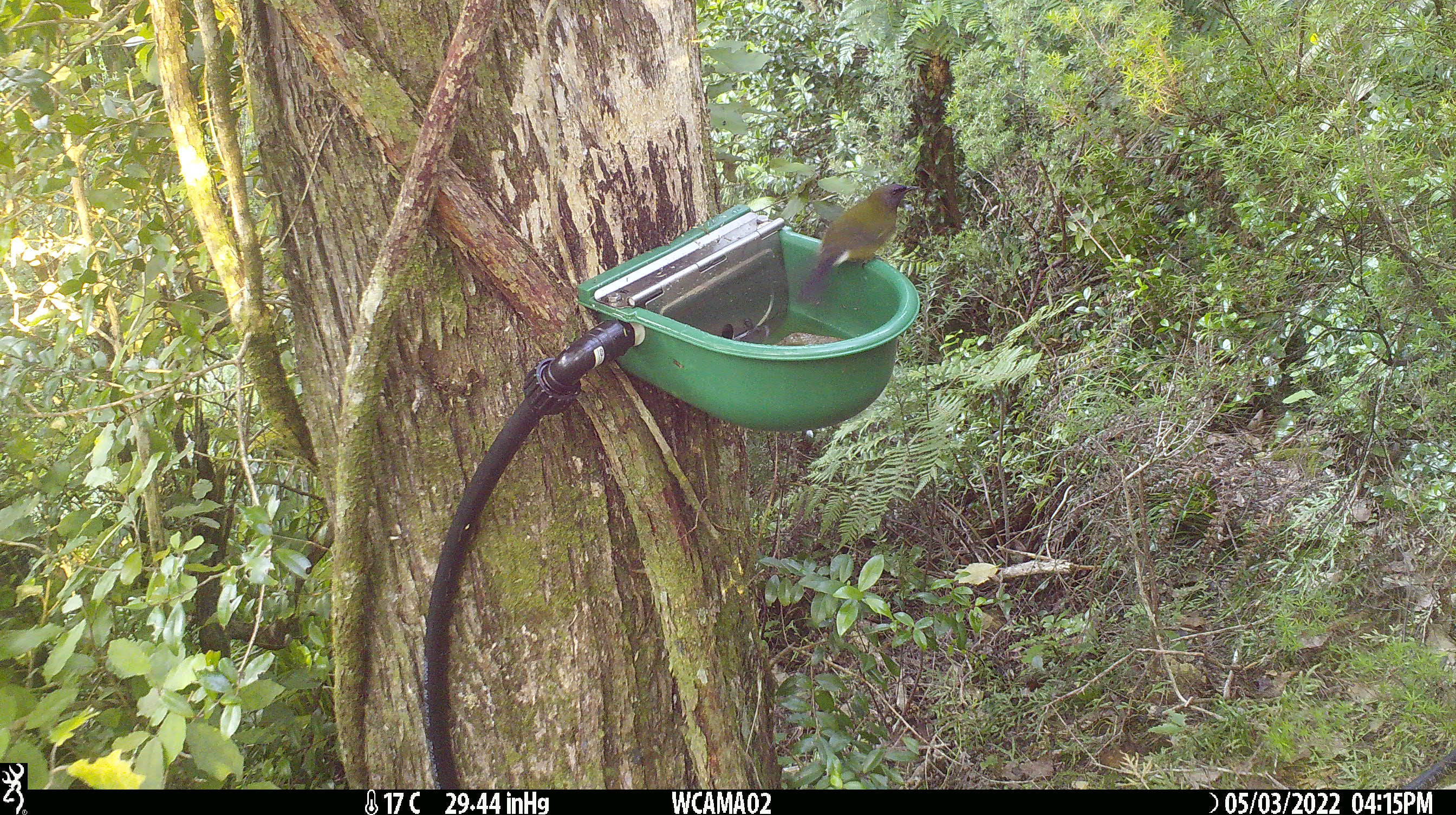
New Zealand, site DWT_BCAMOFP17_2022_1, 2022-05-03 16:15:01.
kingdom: Animalia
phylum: Chordata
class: Aves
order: Passeriformes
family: Meliphagidae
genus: Anthornis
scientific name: Anthornis melanura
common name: new zealand bellbird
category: bellbird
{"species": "bellbird (new zealand bellbird) (Anthornis melanura)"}